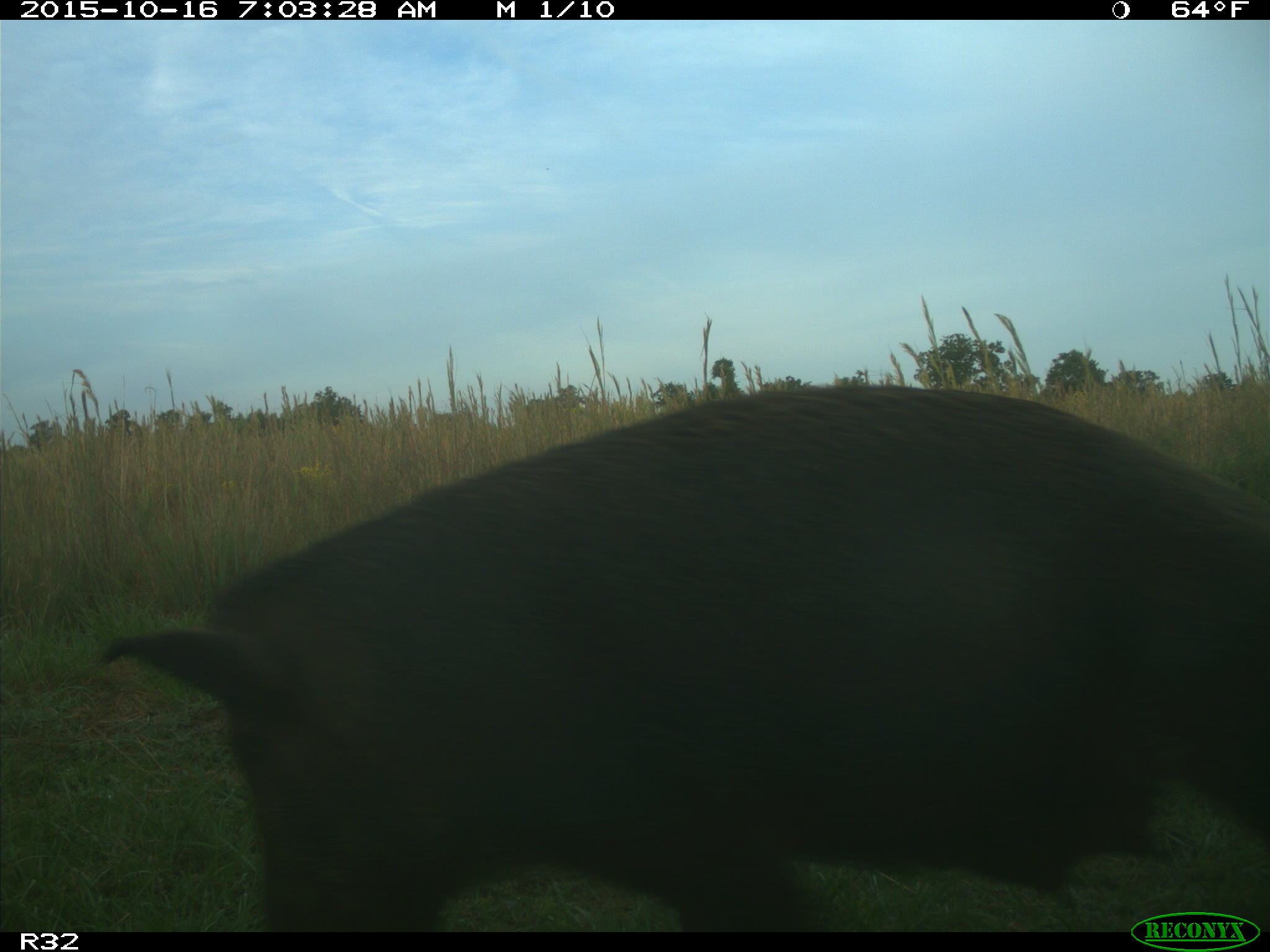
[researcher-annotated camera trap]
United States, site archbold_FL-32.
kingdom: Animalia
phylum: Chordata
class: Mammalia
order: Artiodactyla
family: Suidae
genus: Sus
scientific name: Sus scrofa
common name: wild boar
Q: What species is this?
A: Sus scrofa (wild boar).